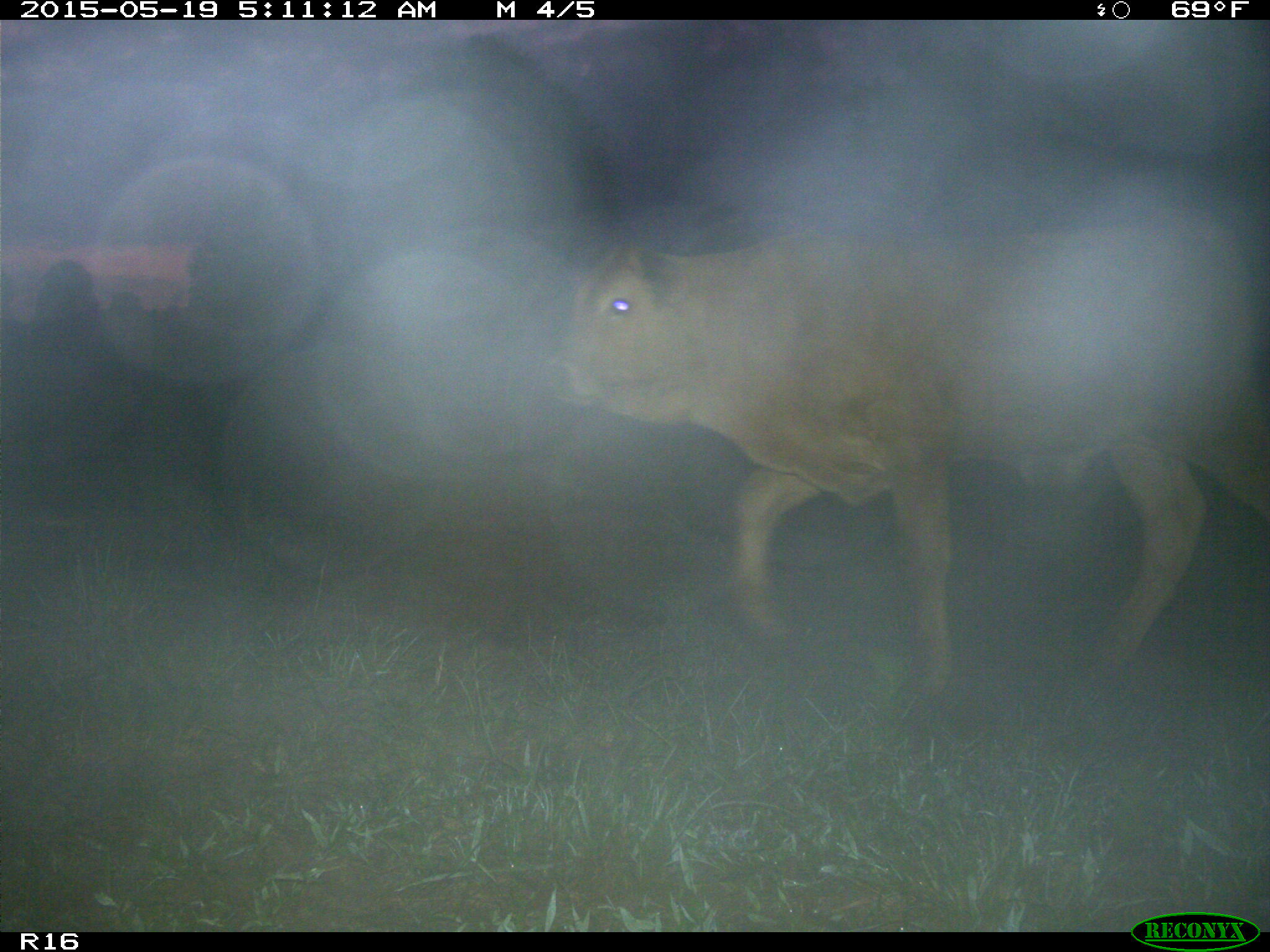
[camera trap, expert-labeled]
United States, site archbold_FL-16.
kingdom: Animalia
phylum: Chordata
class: Mammalia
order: Artiodactyla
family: Bovidae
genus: Bos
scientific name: Bos taurus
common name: domestic cow